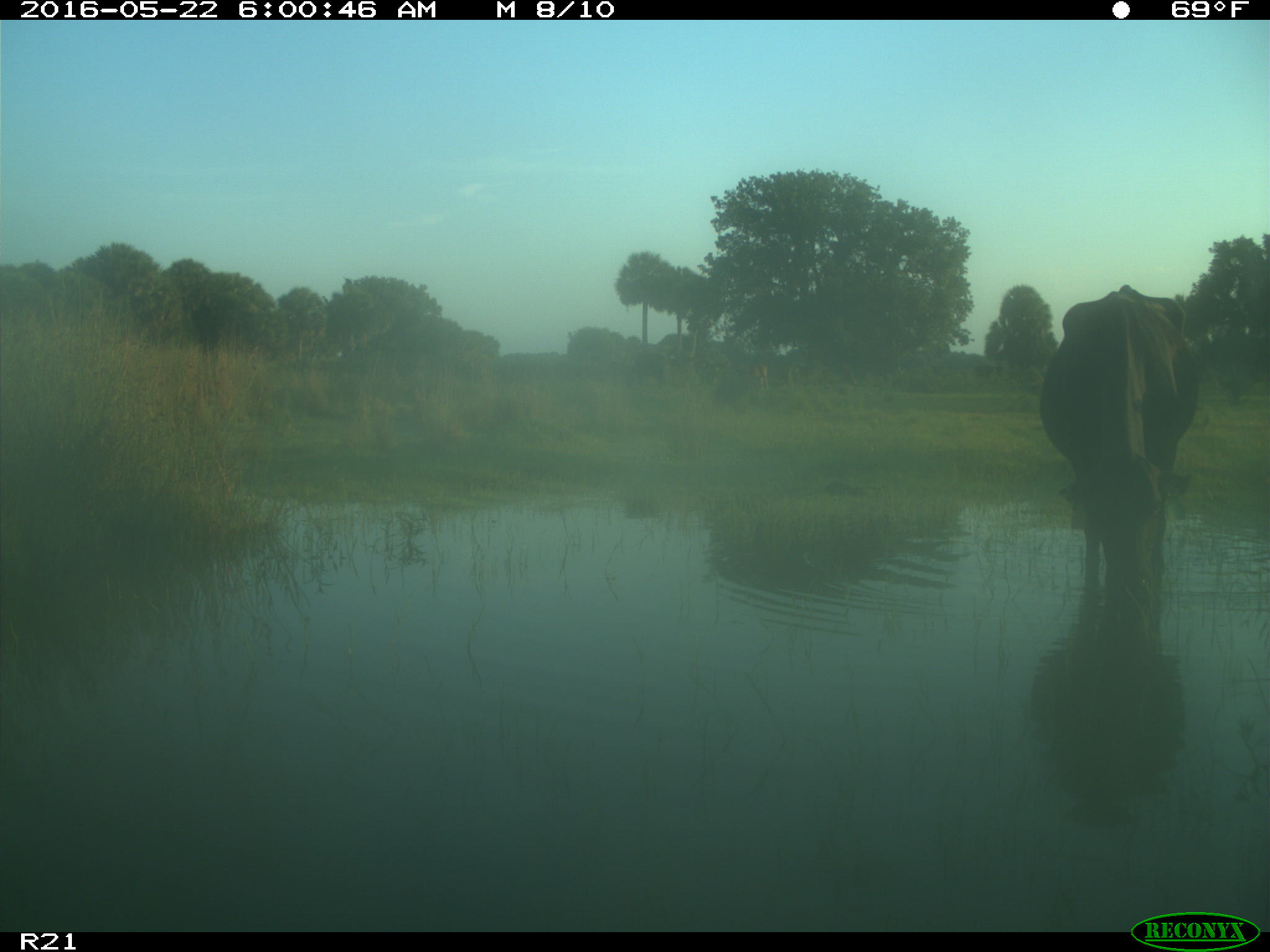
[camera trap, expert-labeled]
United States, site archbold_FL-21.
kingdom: Animalia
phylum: Chordata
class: Mammalia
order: Artiodactyla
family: Bovidae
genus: Bos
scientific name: Bos taurus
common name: domestic cow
Bos taurus (domestic cow).